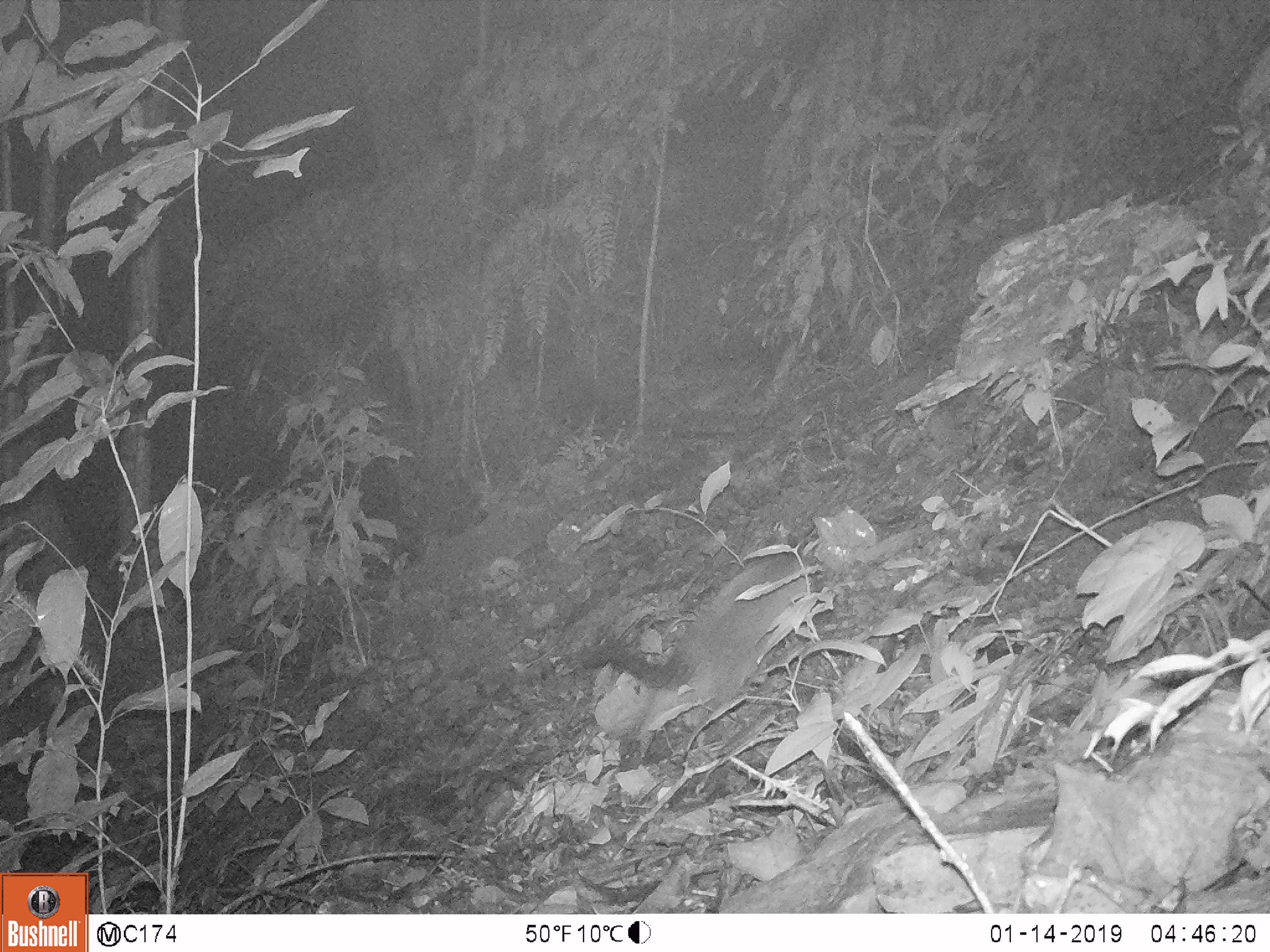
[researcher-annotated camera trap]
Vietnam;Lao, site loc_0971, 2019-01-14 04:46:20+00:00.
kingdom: Animalia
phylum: Chordata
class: Mammalia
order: Carnivora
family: Viverridae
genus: Paguma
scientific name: Paguma larvata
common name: masked palm civet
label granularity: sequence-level